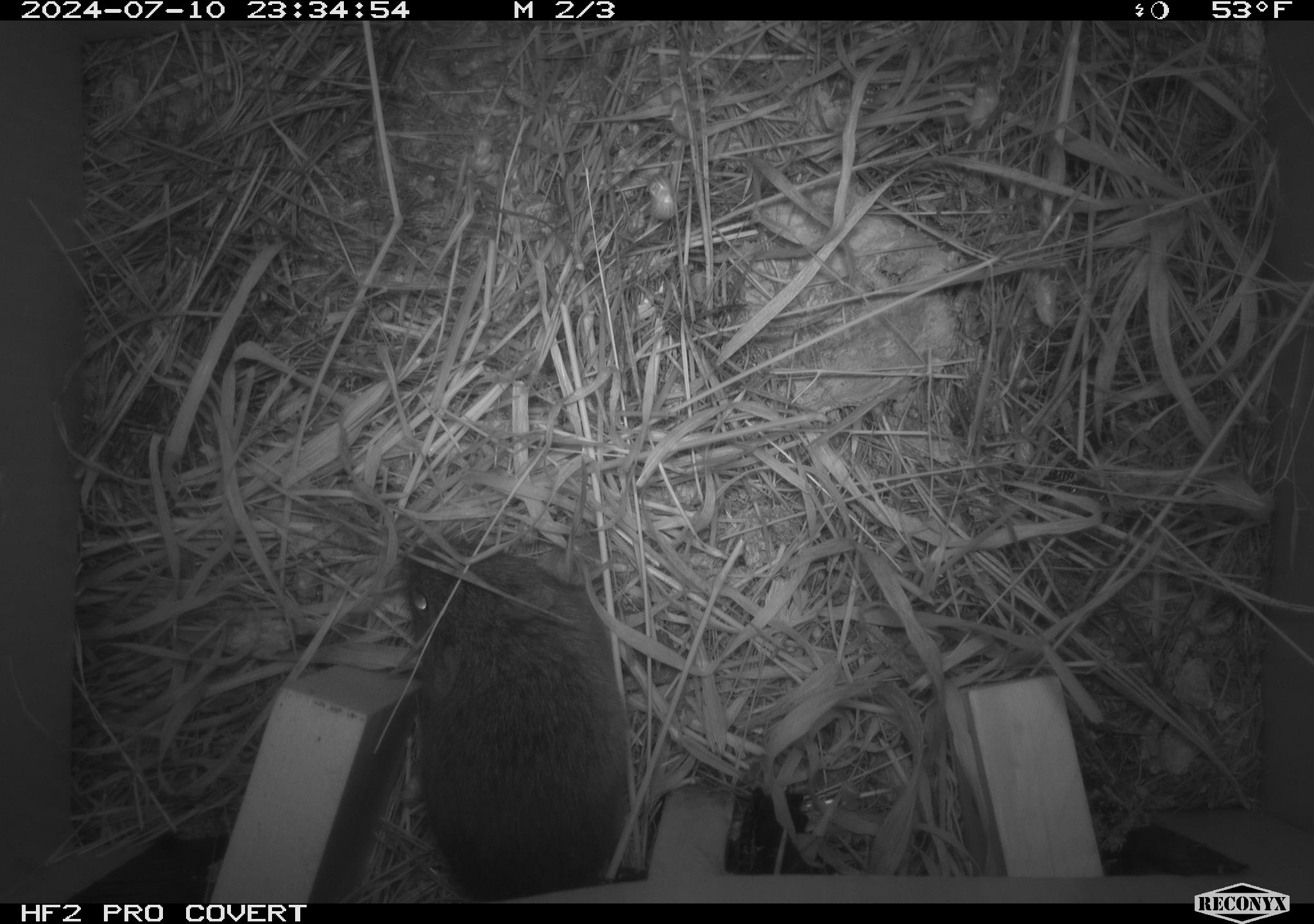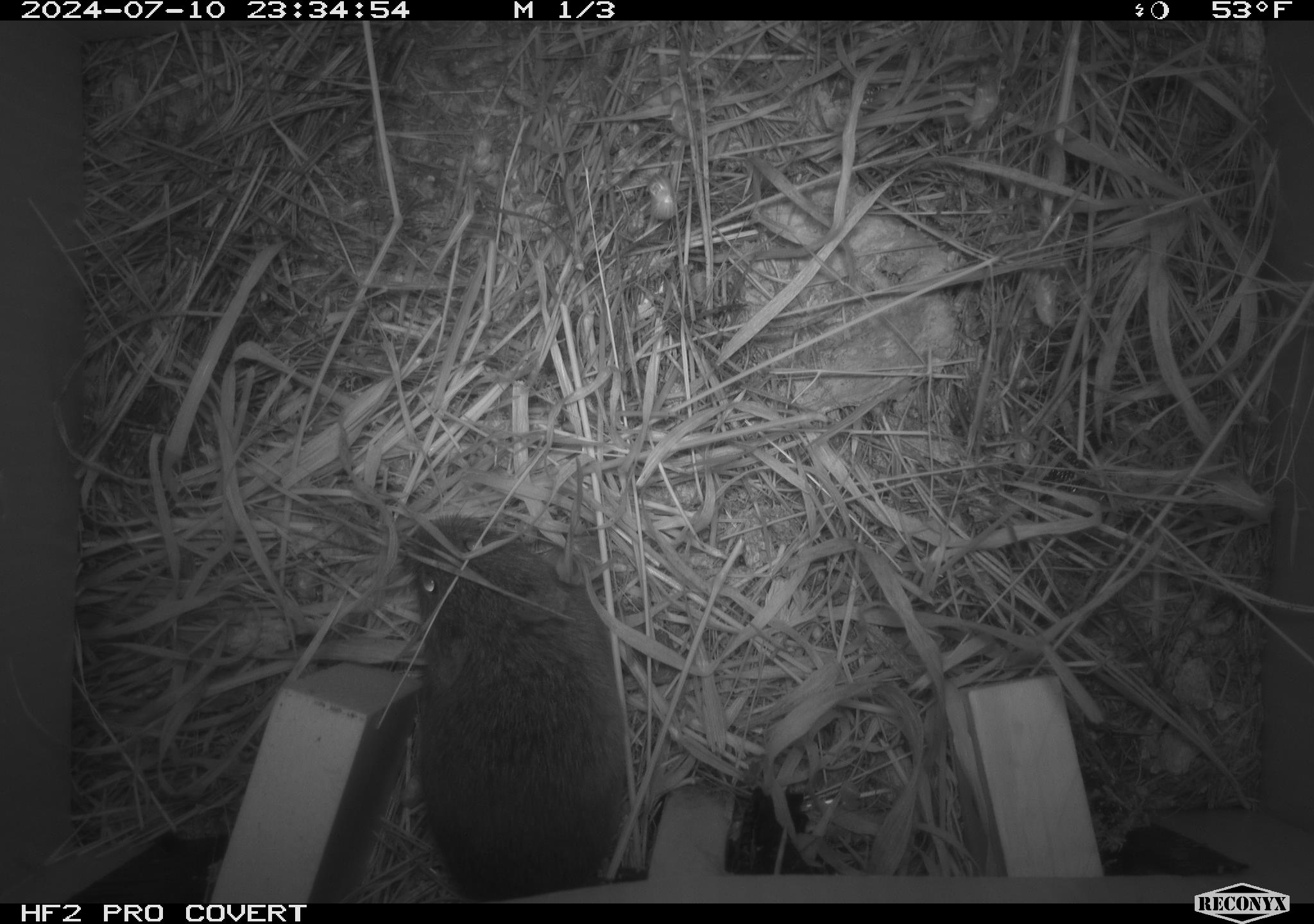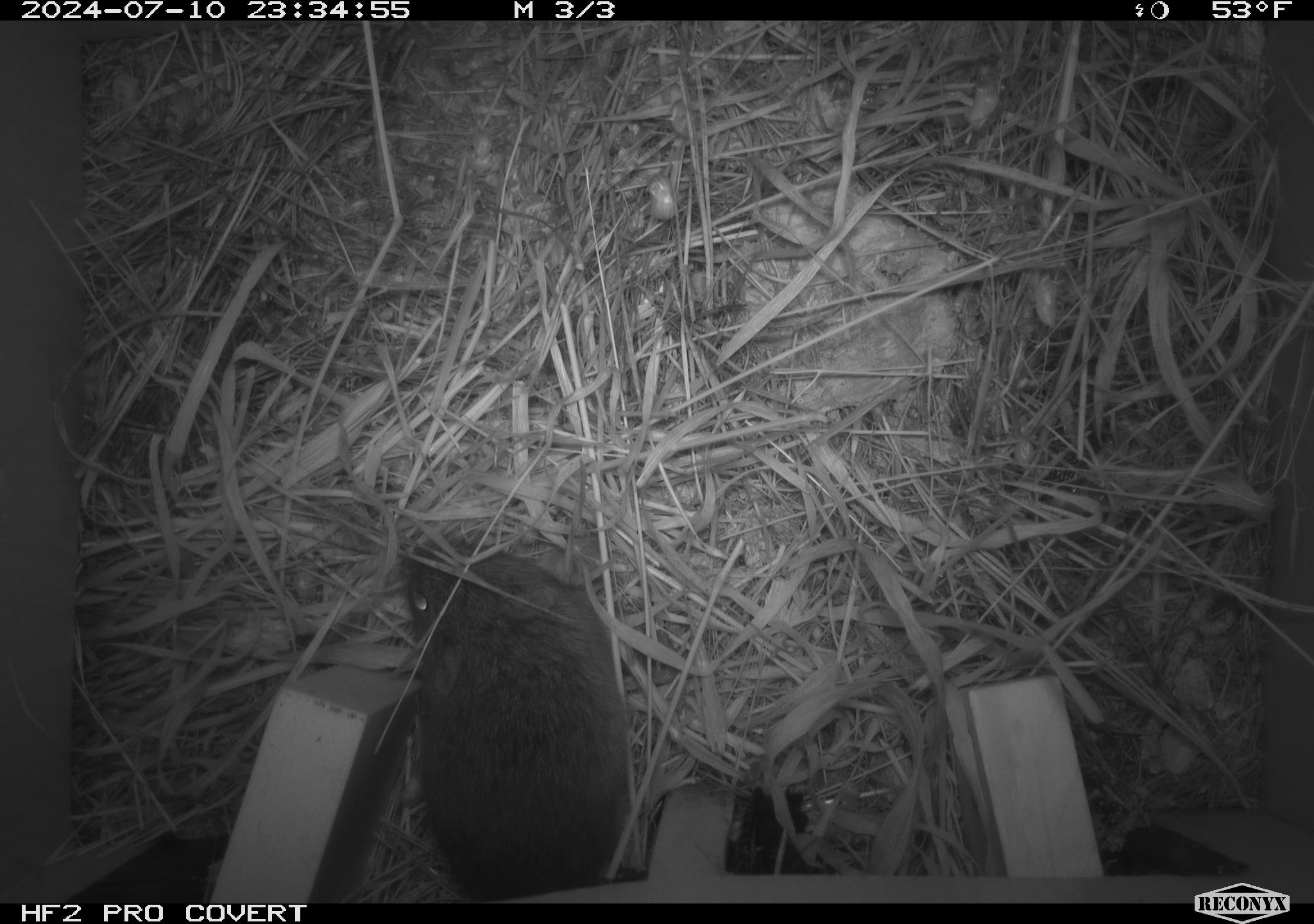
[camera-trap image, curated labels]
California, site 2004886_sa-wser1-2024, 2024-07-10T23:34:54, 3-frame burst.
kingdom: Animalia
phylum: Chordata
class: Mammalia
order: Rodentia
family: Cricetidae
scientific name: Arvicolinae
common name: voles, lemmings, and muskrats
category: arvicolinae subfamily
Arvicolinae subfamily (voles, lemmings, and muskrats) (Arvicolinae).